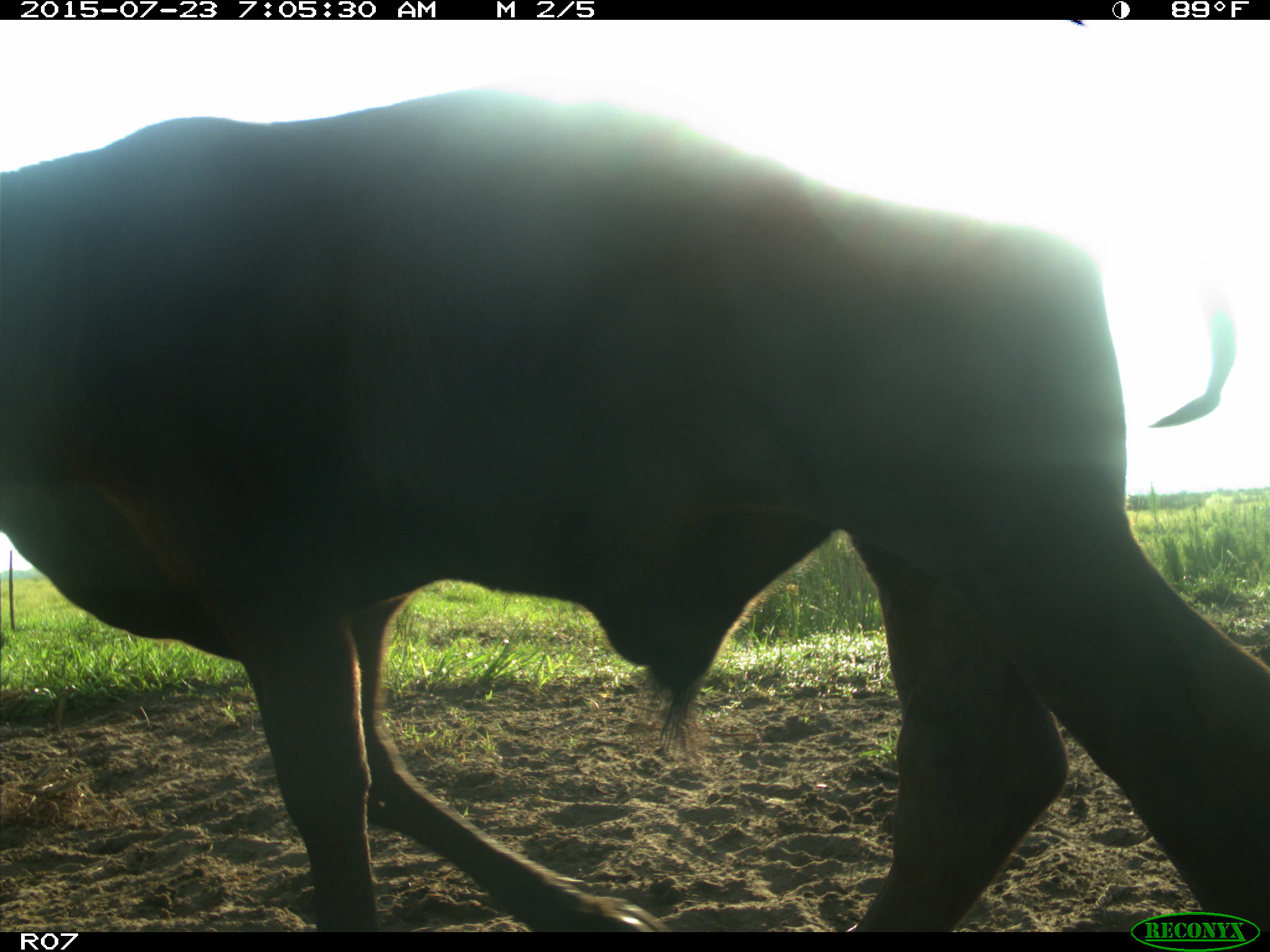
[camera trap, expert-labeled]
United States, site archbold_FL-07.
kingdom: Animalia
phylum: Chordata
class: Mammalia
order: Artiodactyla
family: Bovidae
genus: Bos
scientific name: Bos taurus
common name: domestic cow